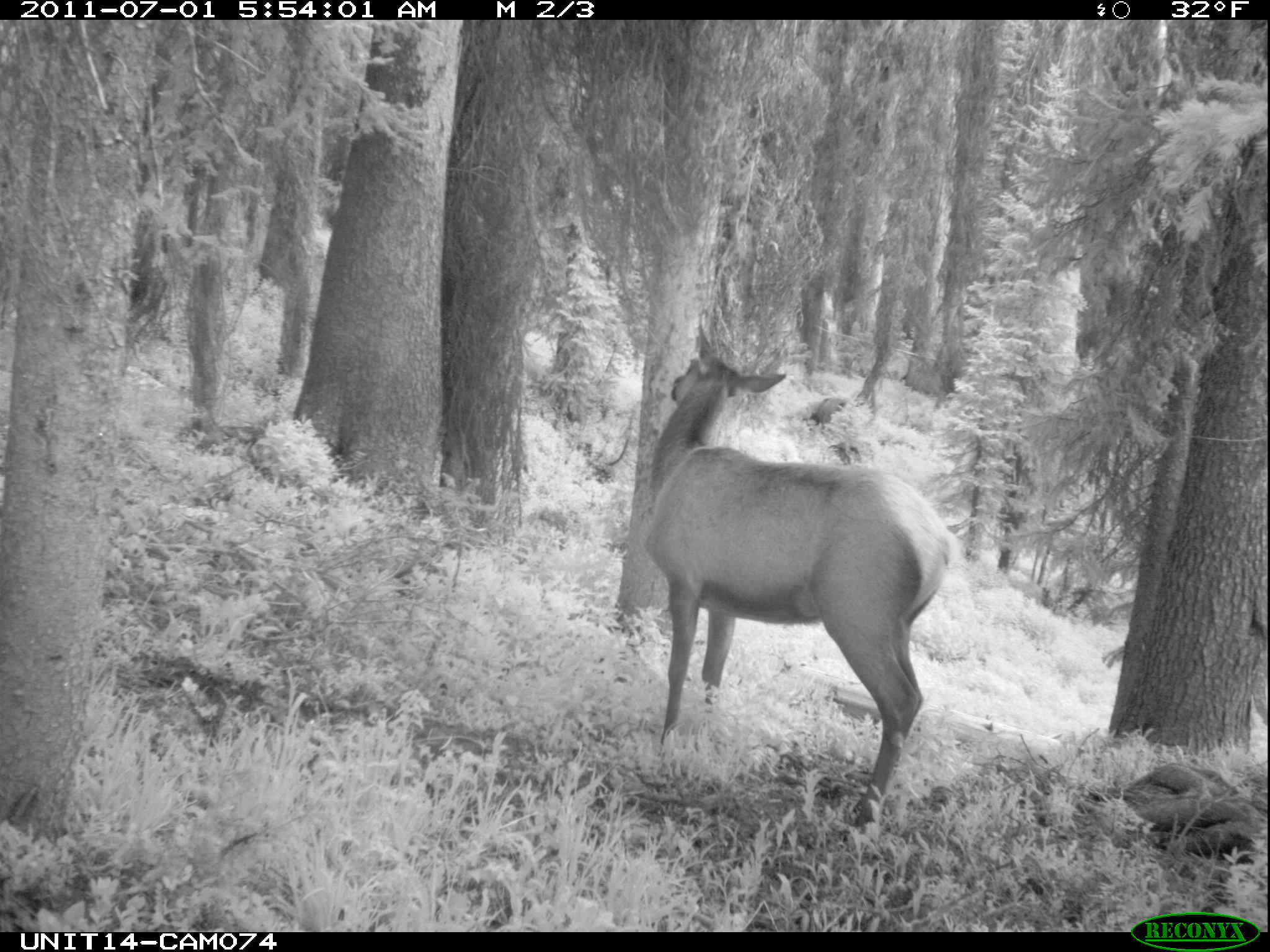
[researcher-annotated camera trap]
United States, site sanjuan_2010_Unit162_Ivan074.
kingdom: Animalia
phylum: Chordata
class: Mammalia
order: Artiodactyla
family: Cervidae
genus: Cervus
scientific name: Cervus elaphus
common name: red deer